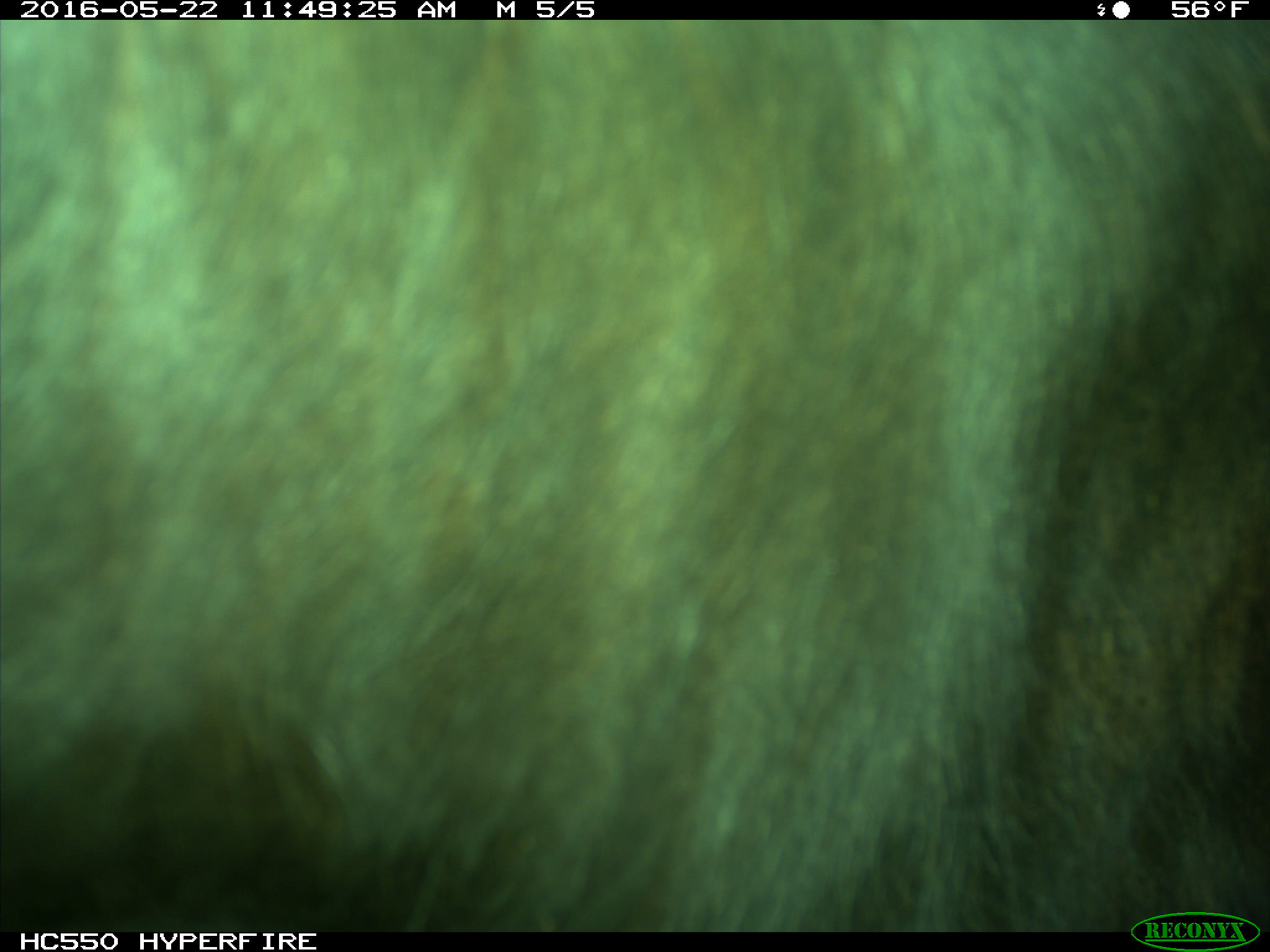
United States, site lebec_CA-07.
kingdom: Animalia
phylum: Chordata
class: Mammalia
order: Artiodactyla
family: Bovidae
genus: Bos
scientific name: Bos taurus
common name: domestic cow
Bos taurus (domestic cow).